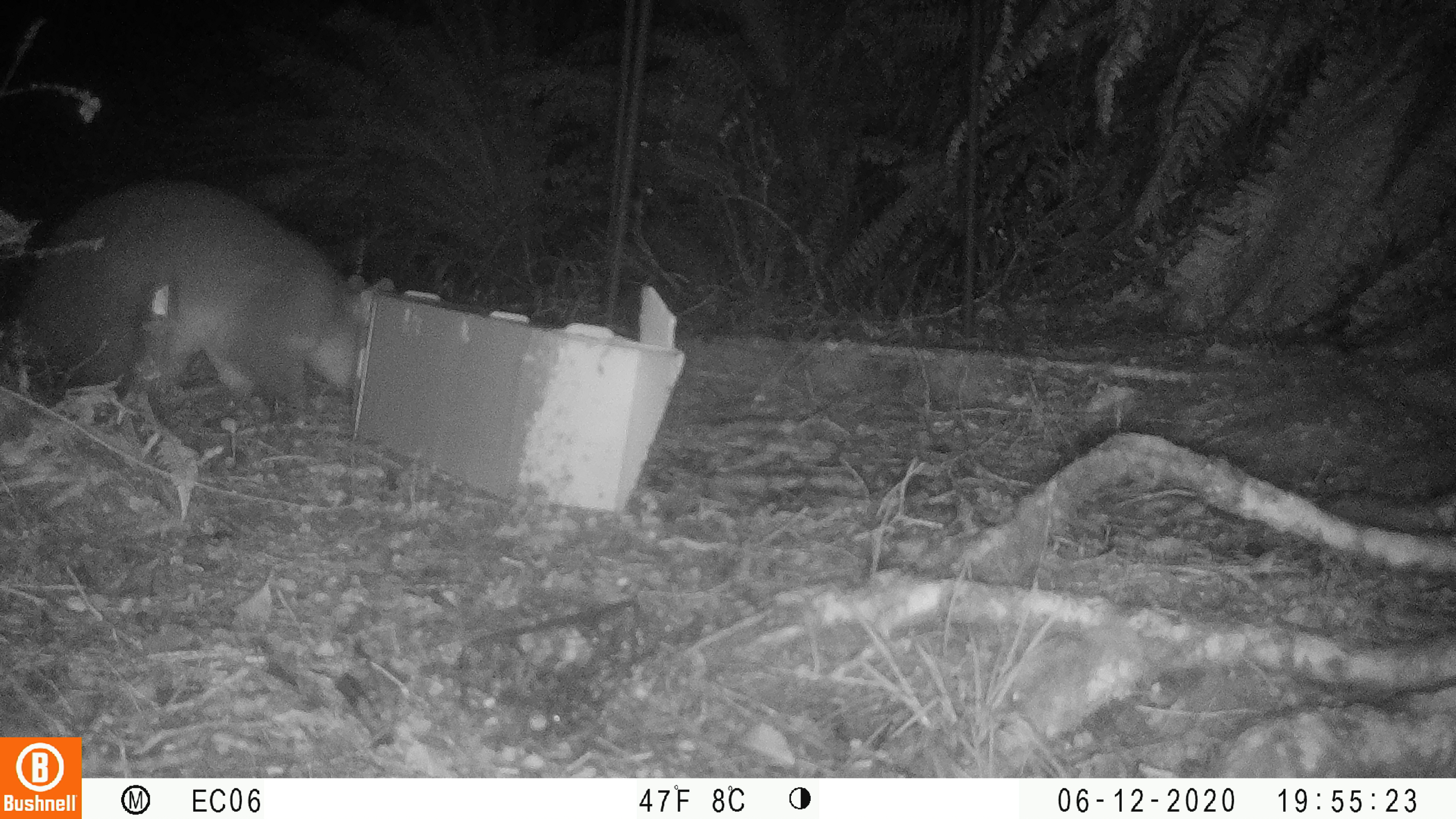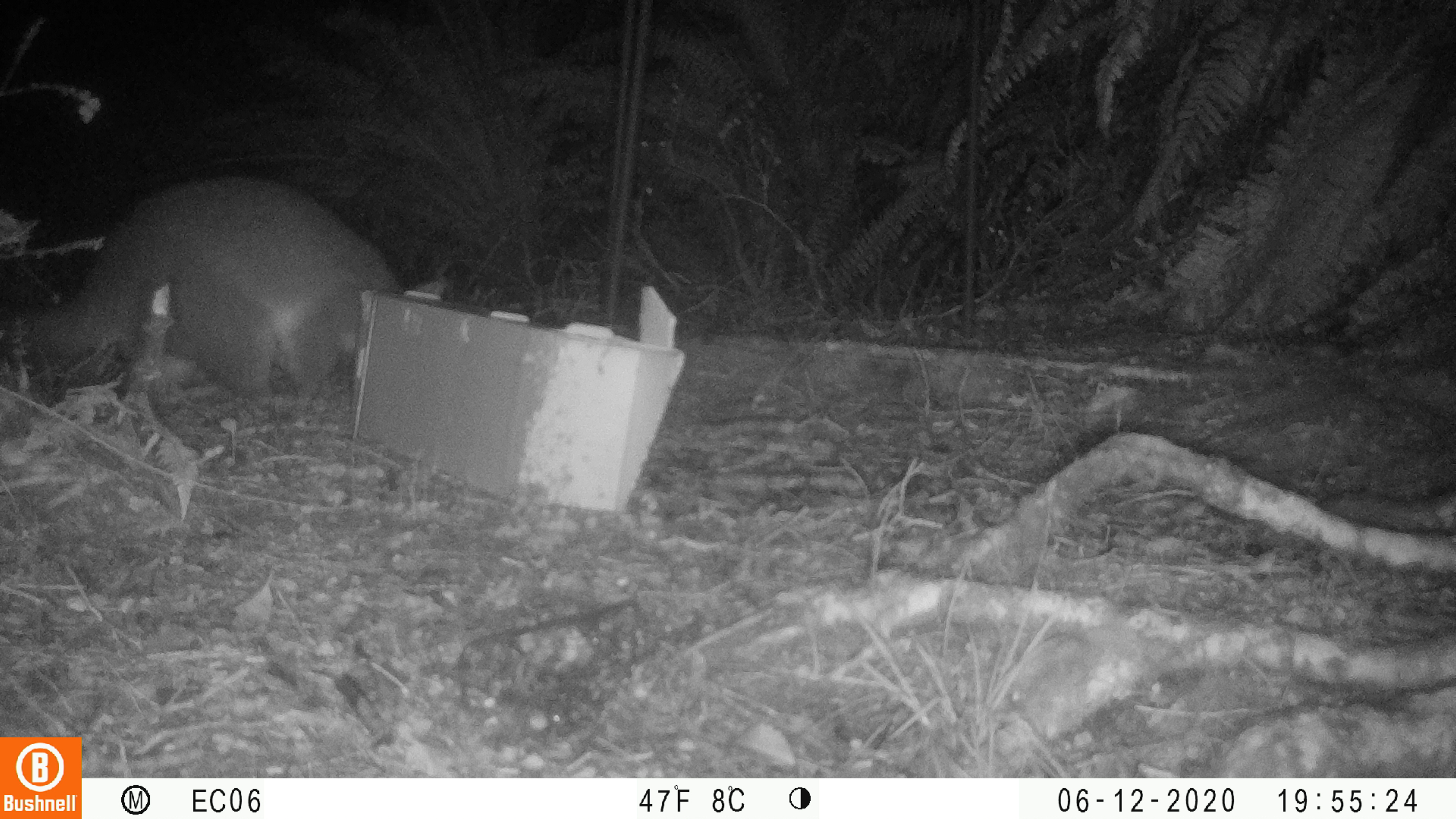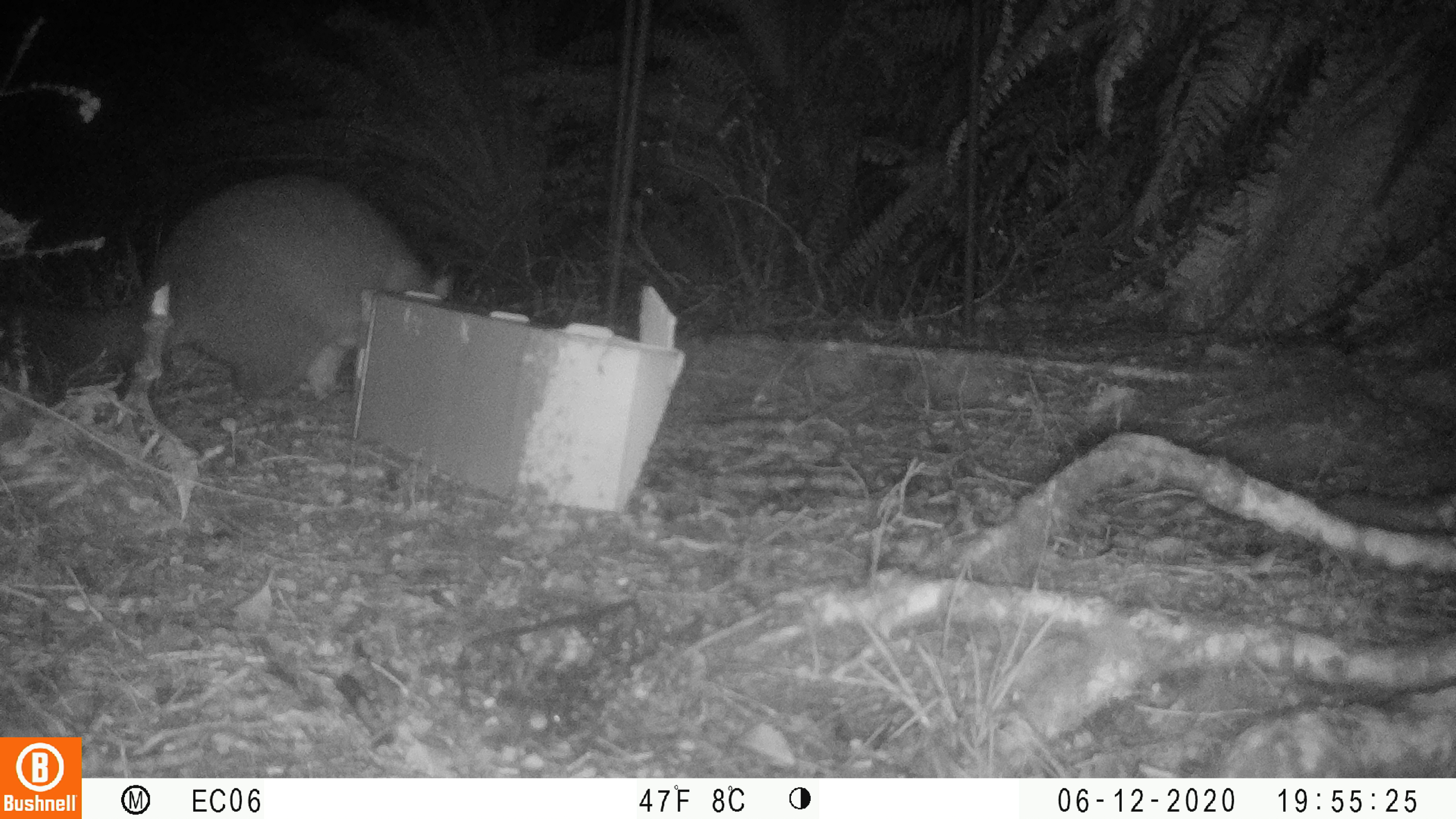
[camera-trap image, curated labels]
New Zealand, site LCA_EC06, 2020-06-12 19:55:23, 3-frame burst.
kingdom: Animalia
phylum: Chordata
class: Mammalia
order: Diprotodontia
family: Phalangeridae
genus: Trichosurus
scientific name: Trichosurus vulpecula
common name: common brushtail possum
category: possum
Possum (common brushtail possum) (Trichosurus vulpecula).